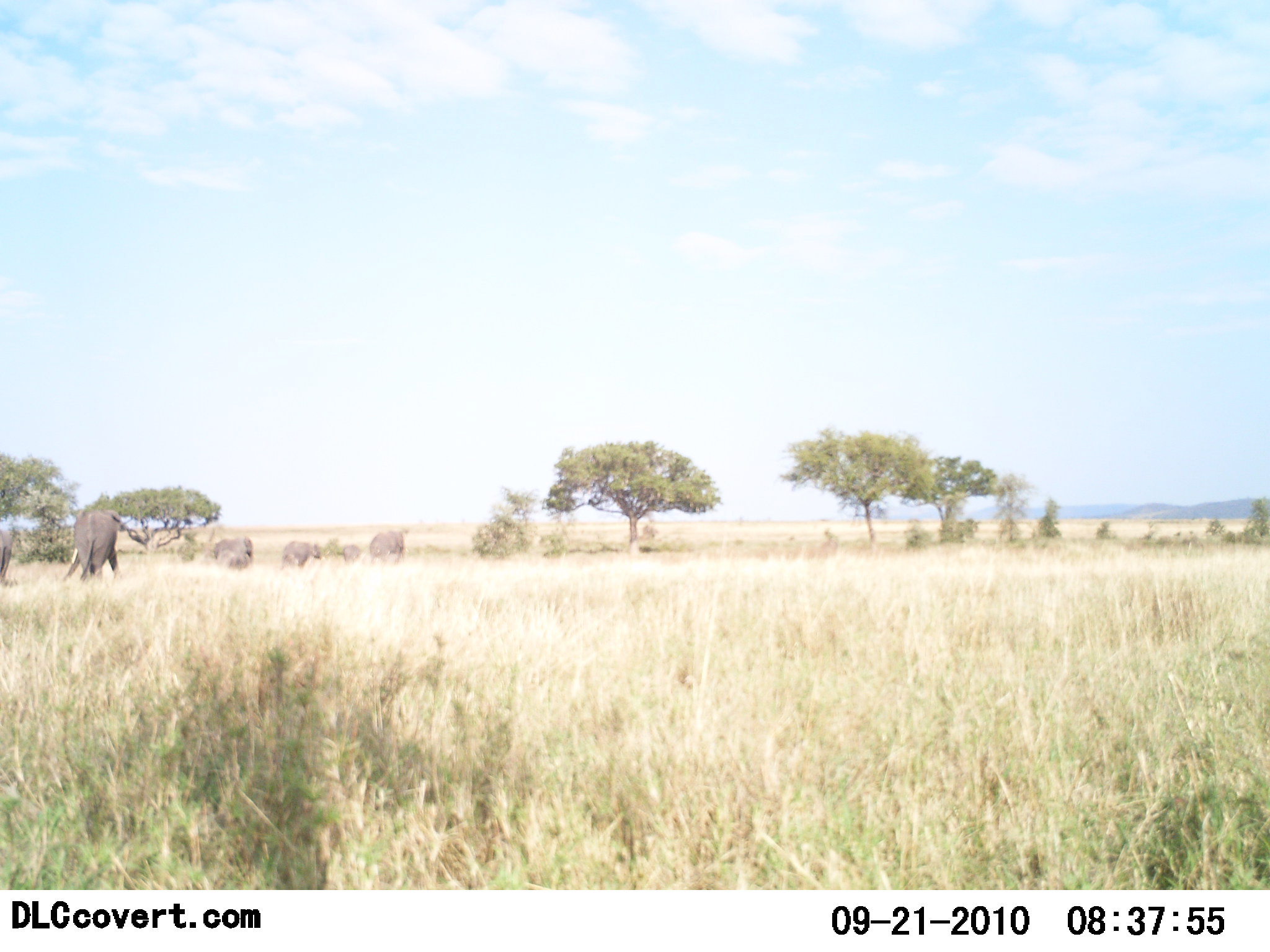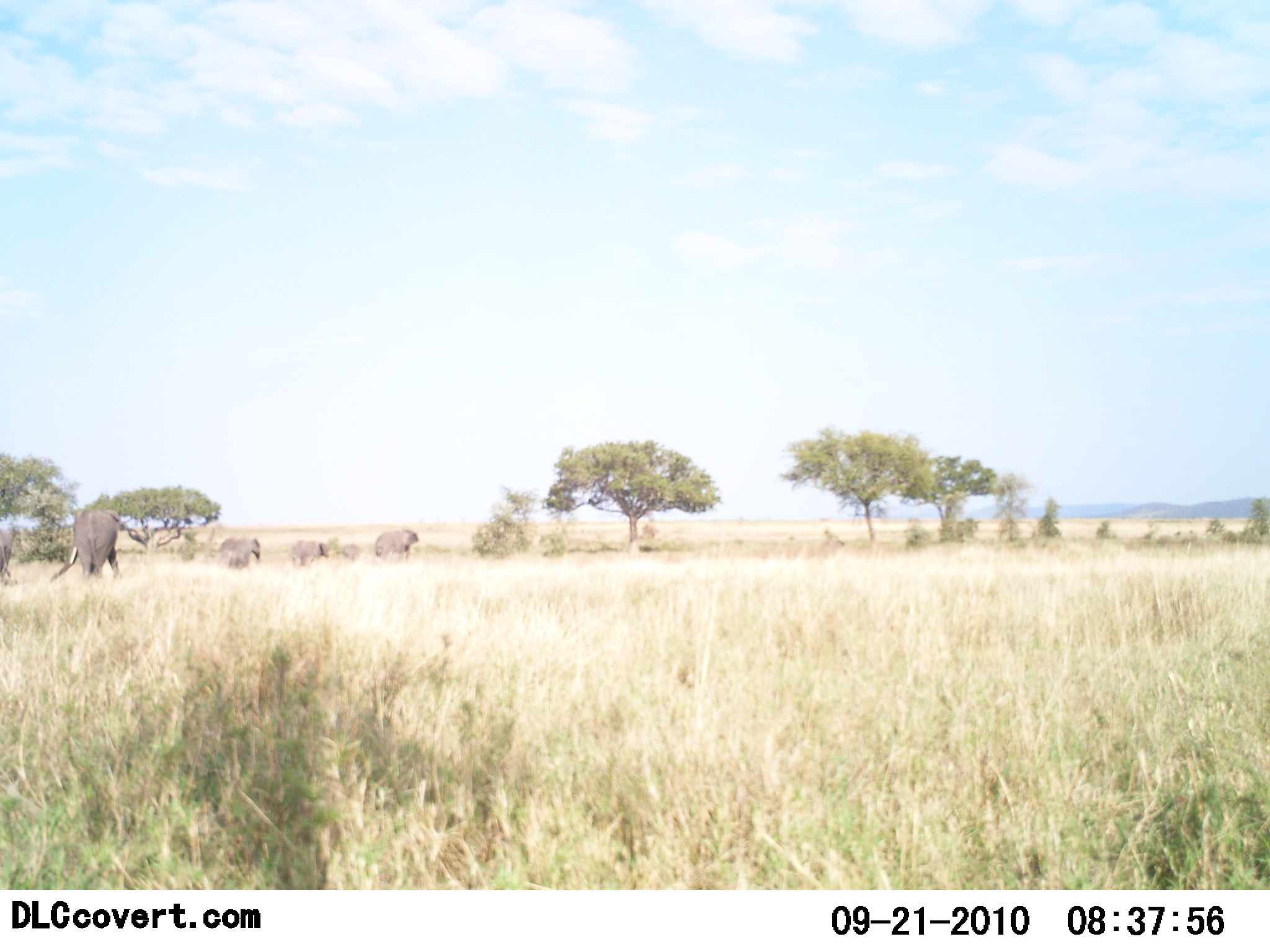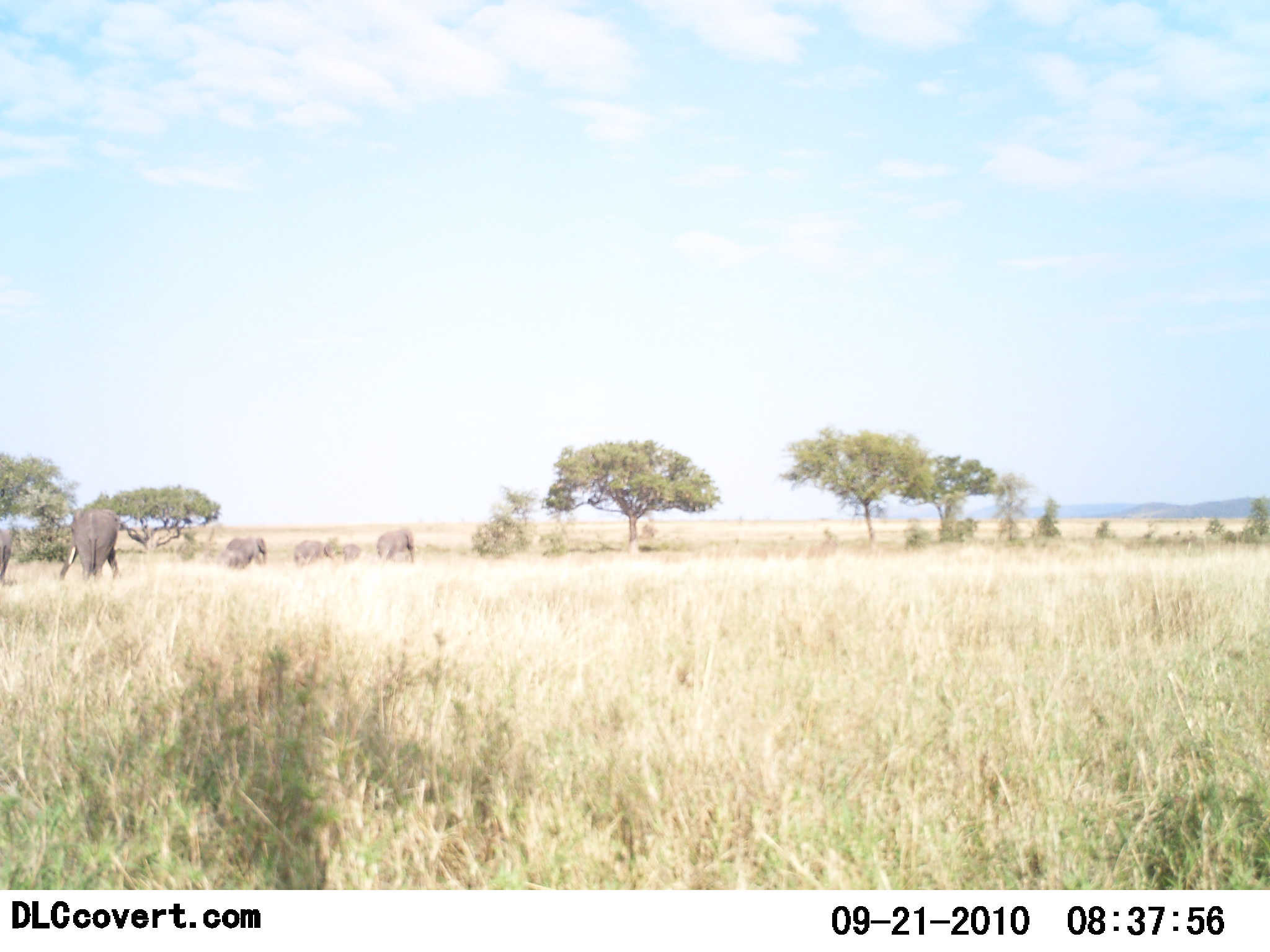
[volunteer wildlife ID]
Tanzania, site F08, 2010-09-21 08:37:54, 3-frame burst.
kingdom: Animalia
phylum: Chordata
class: Mammalia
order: Proboscidea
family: Elephantidae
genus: Loxodonta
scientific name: Loxodonta africana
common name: african bush elephant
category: elephant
Elephant (african bush elephant) (Loxodonta africana), count 4. Behavior (volunteer vote fractions): standing 62%, resting 0%, moving 62%, interacting 0%. Young present (vote fraction): 0%. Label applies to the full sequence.